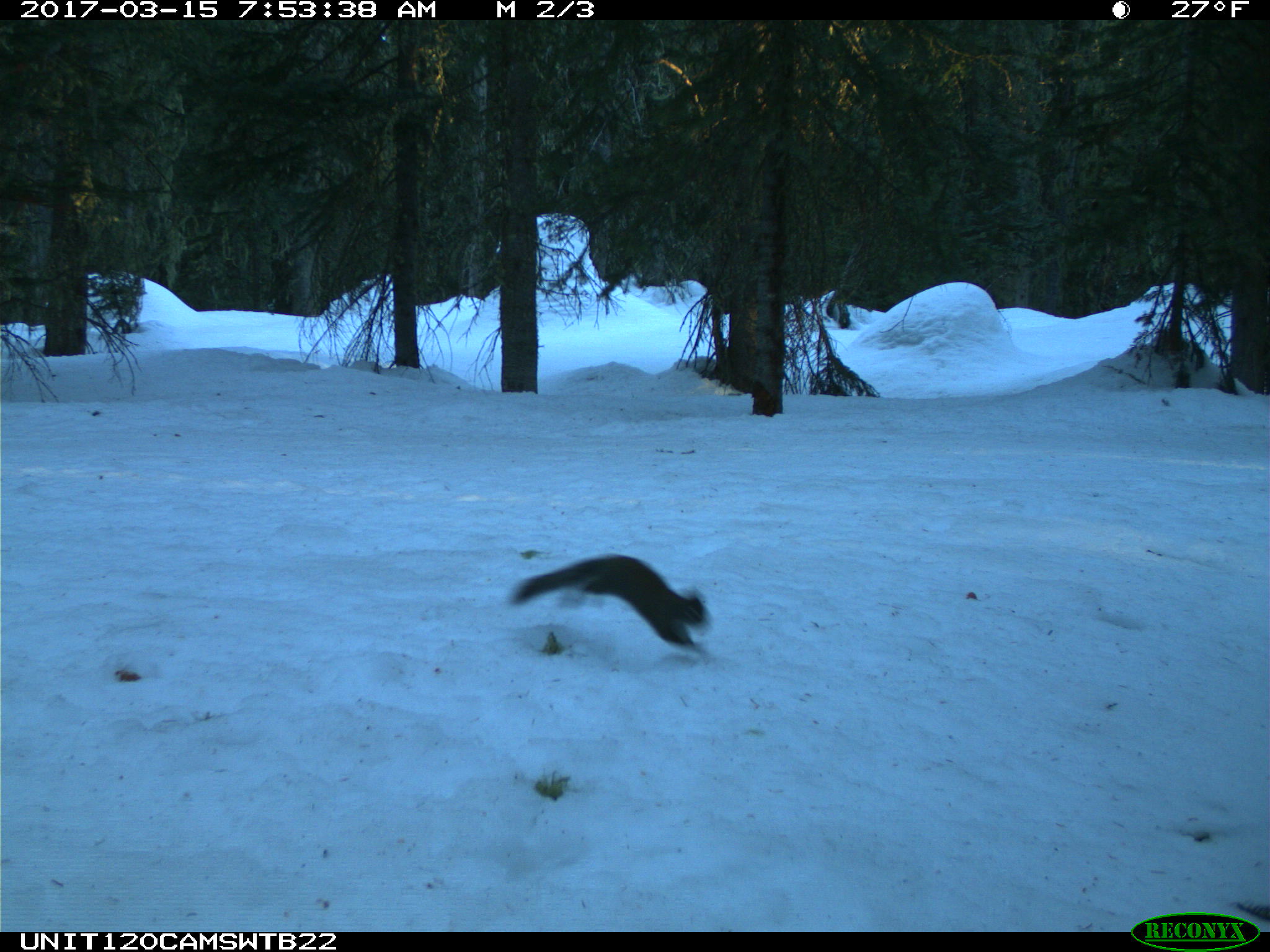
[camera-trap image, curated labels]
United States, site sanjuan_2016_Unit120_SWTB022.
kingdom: Animalia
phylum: Chordata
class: Mammalia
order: Rodentia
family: Sciuridae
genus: Tamiasciurus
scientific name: Tamiasciurus hudsonicus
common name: american red squirrel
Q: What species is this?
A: Tamiasciurus hudsonicus (american red squirrel).